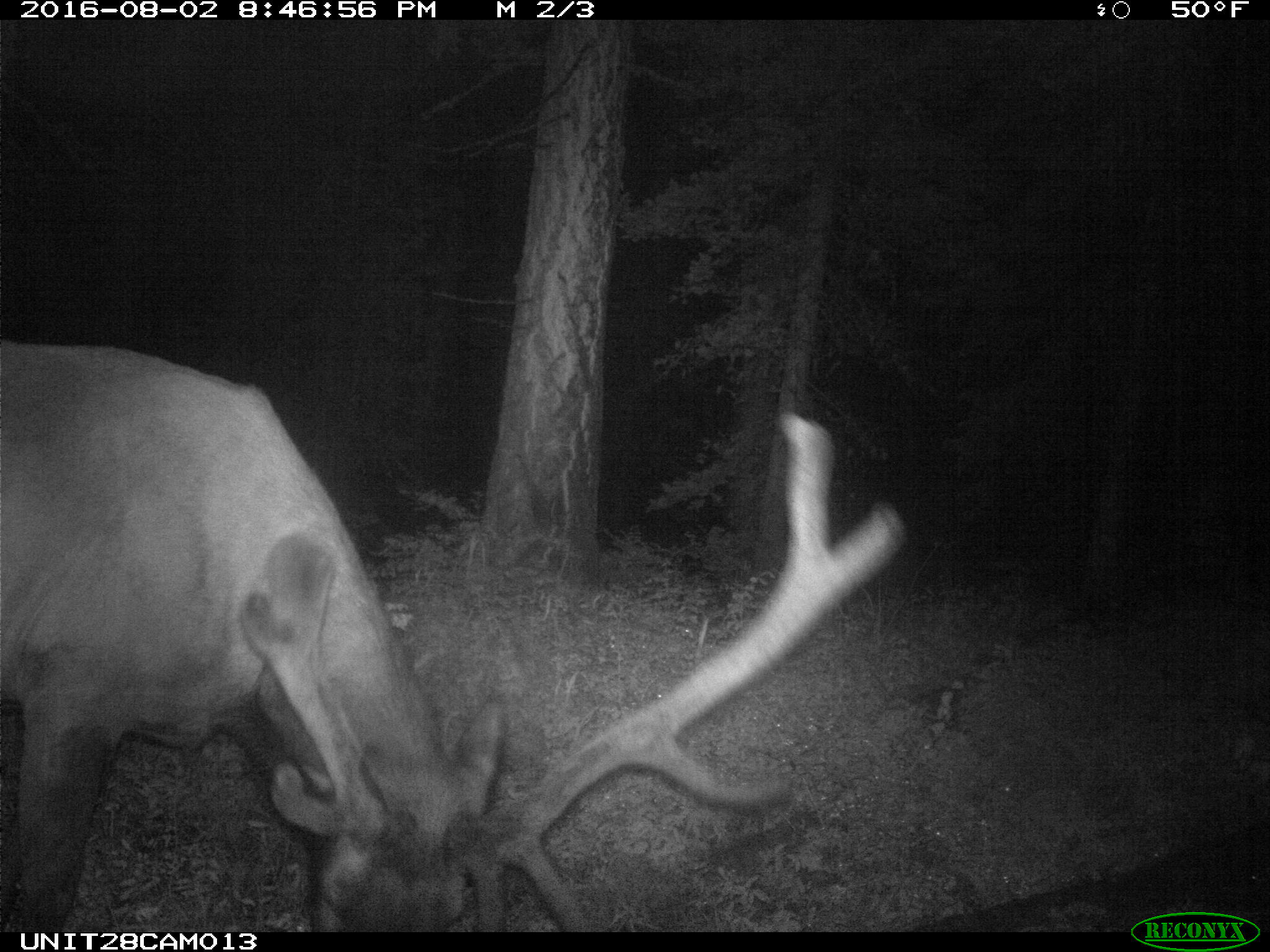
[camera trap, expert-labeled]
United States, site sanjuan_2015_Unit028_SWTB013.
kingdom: Animalia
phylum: Chordata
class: Mammalia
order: Artiodactyla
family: Cervidae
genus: Cervus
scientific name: Cervus elaphus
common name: red deer